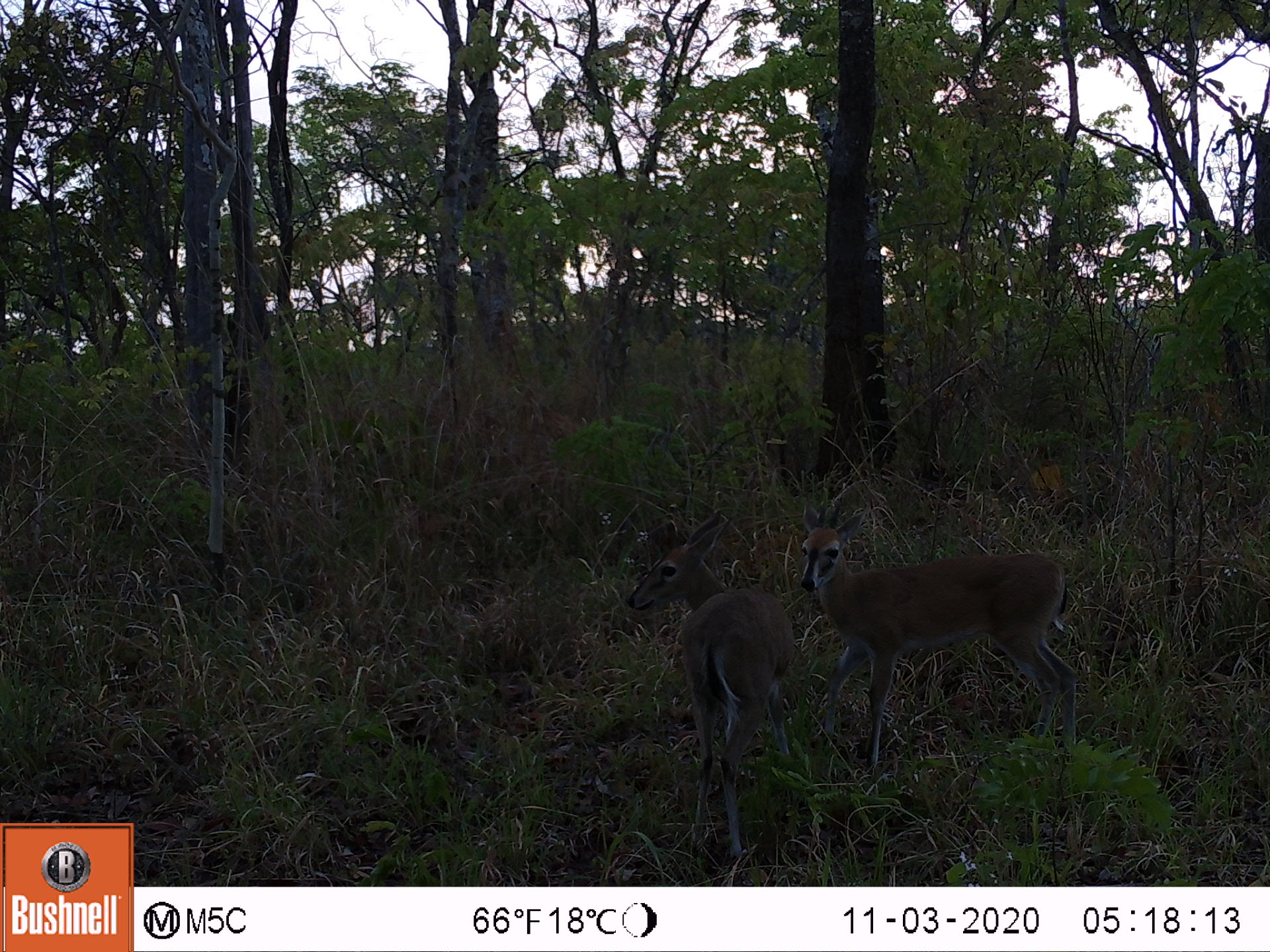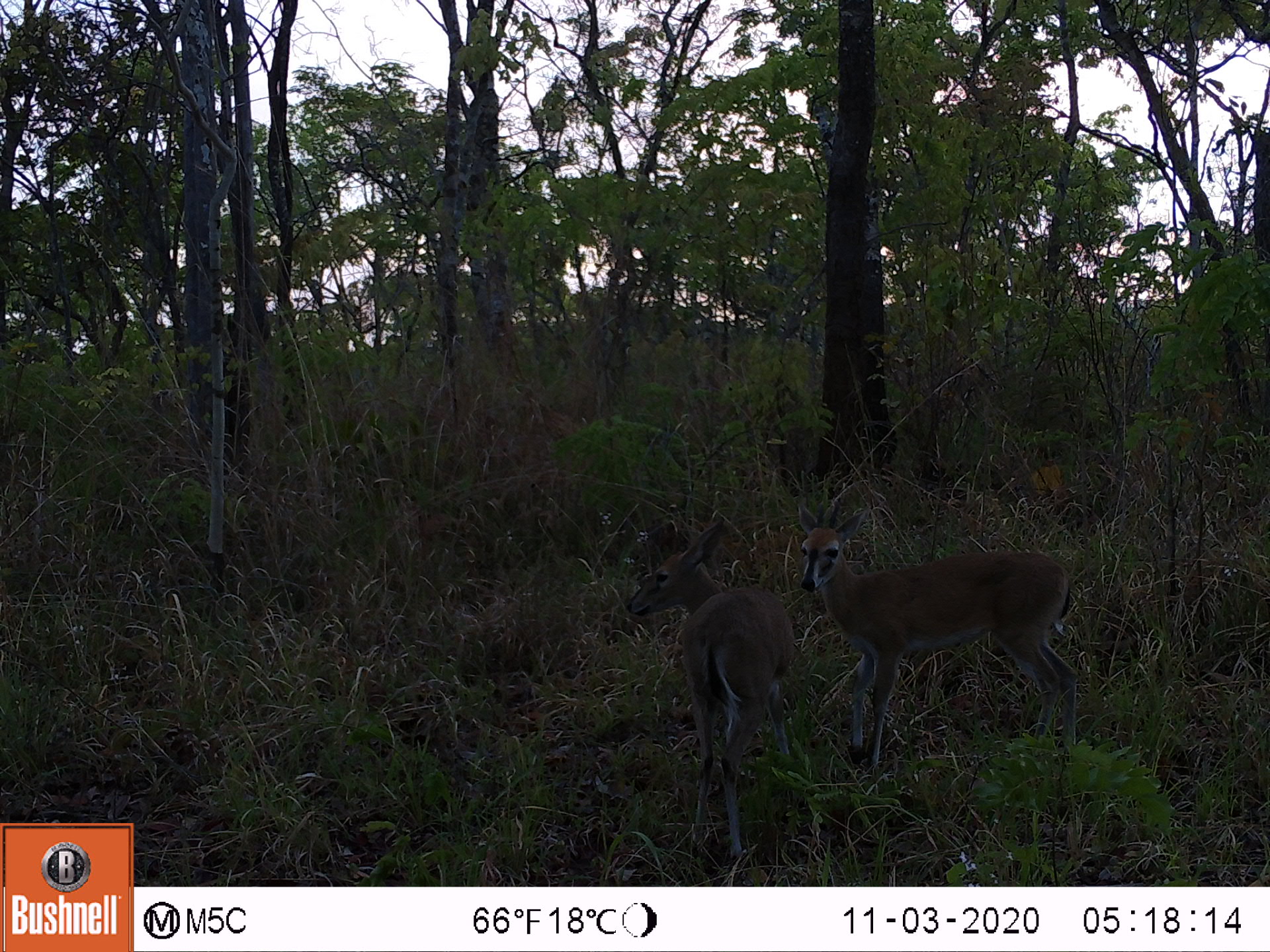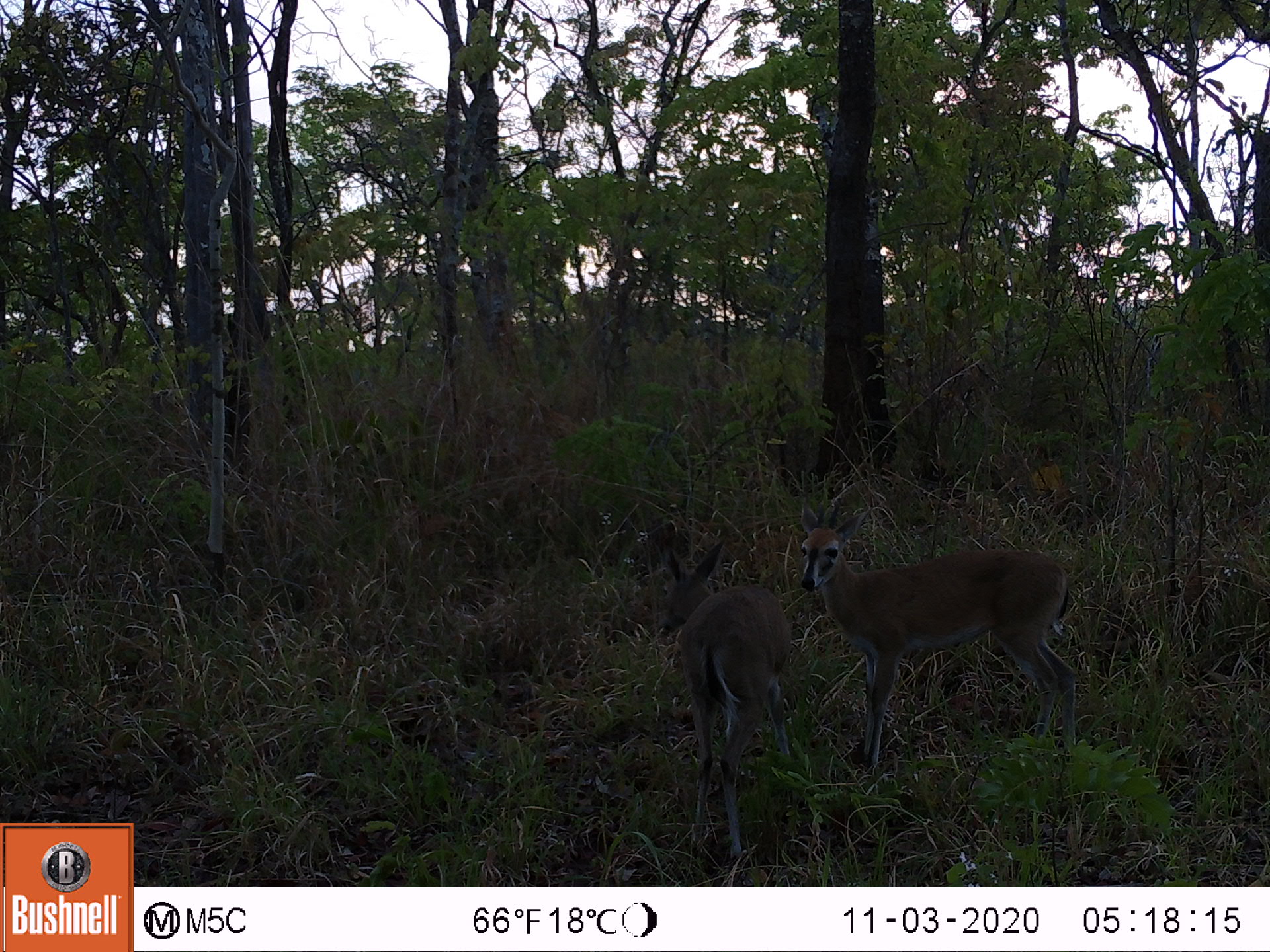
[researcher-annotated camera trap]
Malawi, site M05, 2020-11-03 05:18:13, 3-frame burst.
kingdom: Animalia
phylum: Chordata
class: Mammalia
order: Artiodactyla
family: Bovidae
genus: Sylvicapra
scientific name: Sylvicapra grimmia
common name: common duiker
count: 2